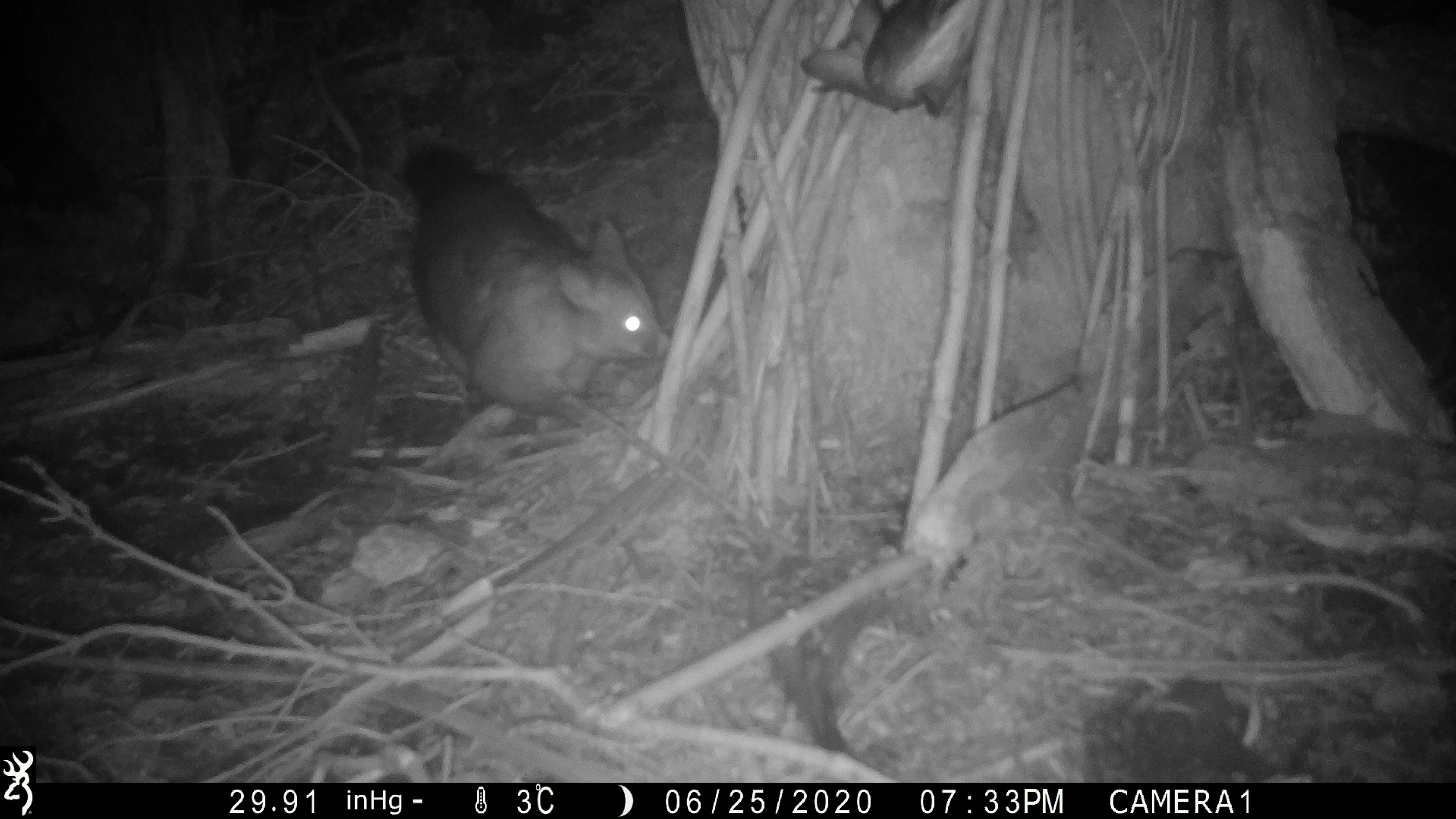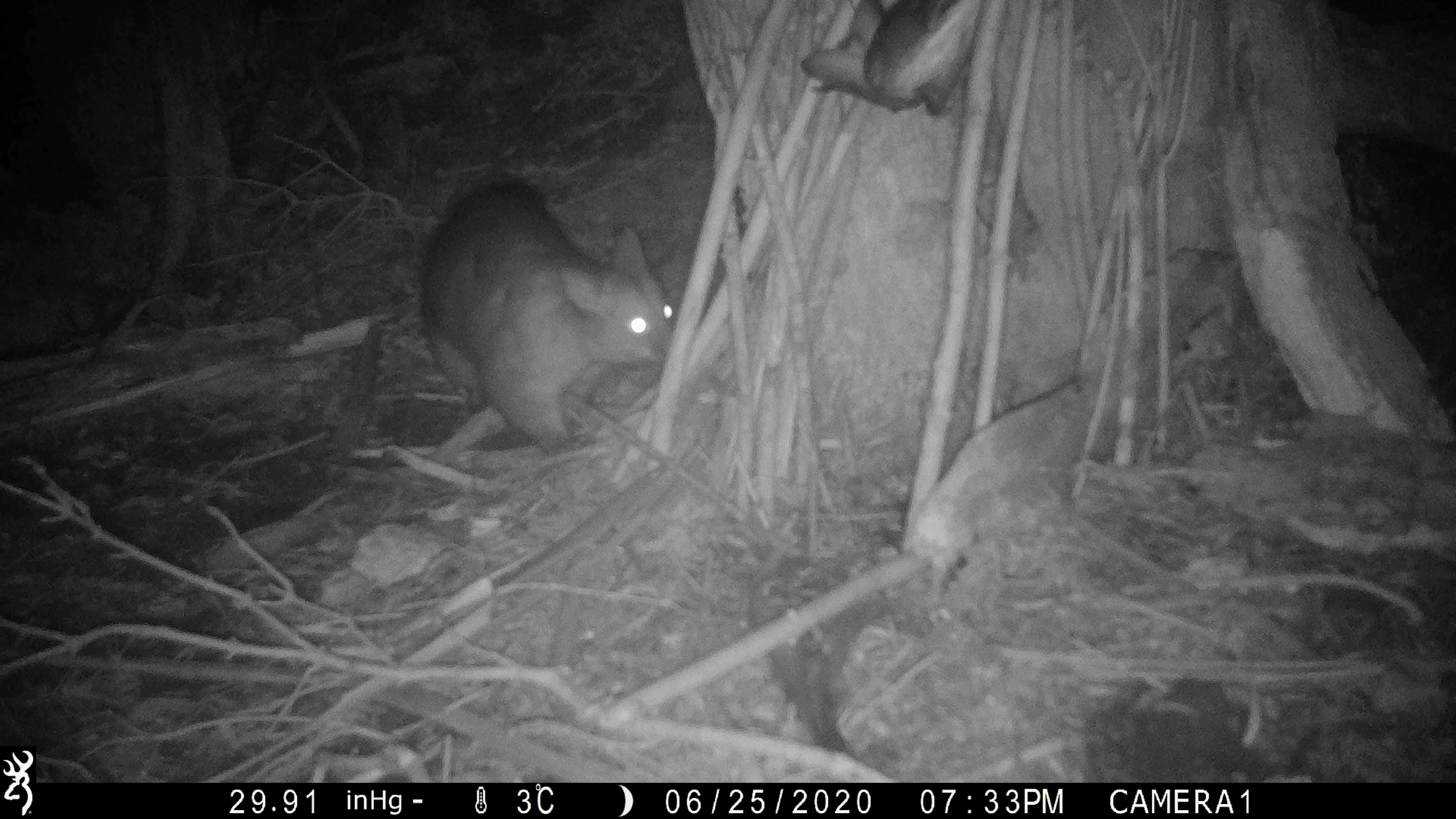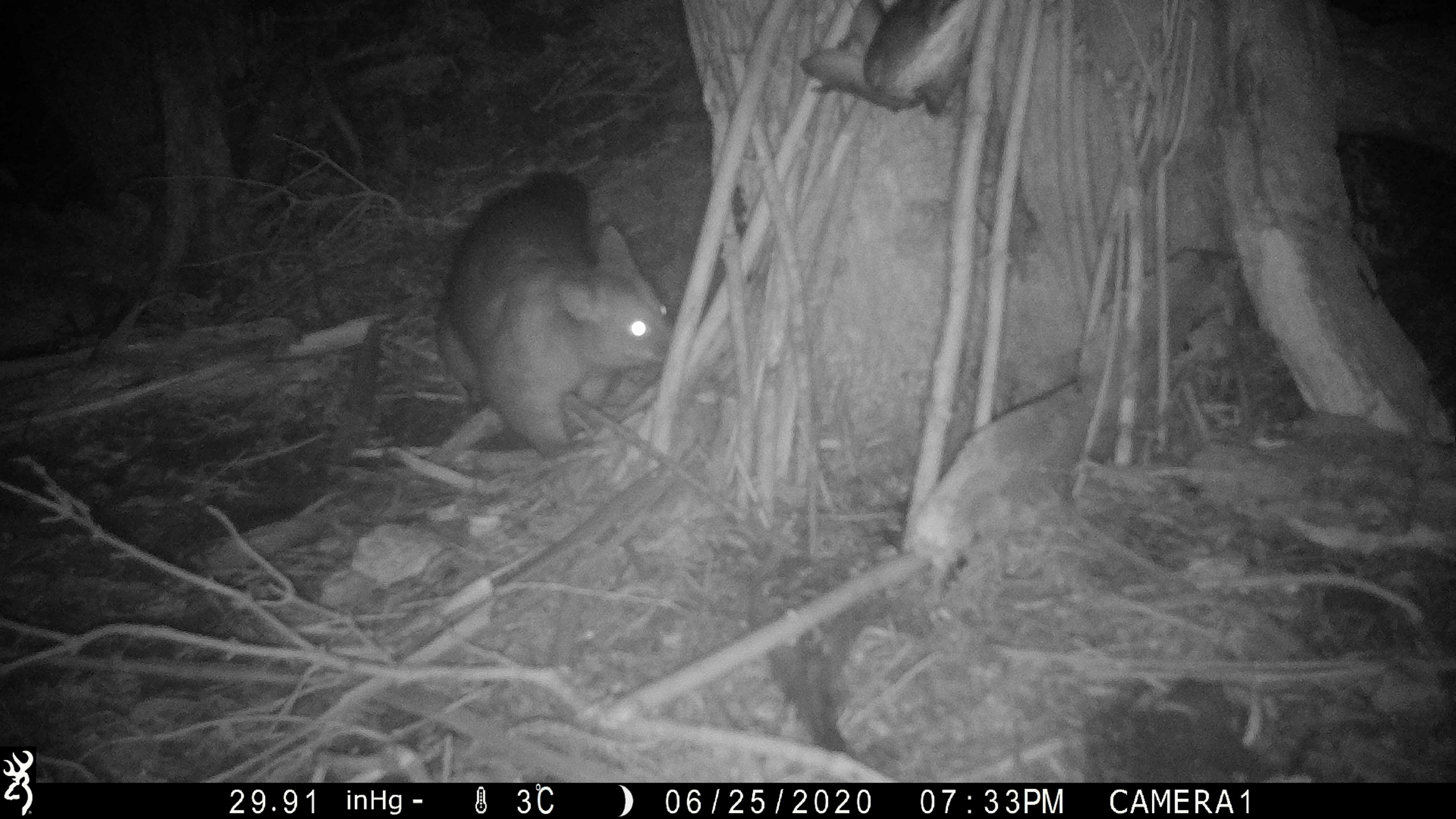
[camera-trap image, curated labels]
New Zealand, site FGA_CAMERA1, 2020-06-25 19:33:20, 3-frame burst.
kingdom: Animalia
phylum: Chordata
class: Mammalia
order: Diprotodontia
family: Phalangeridae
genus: Trichosurus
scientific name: Trichosurus vulpecula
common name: common brushtail possum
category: possum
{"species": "possum (common brushtail possum) (Trichosurus vulpecula)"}